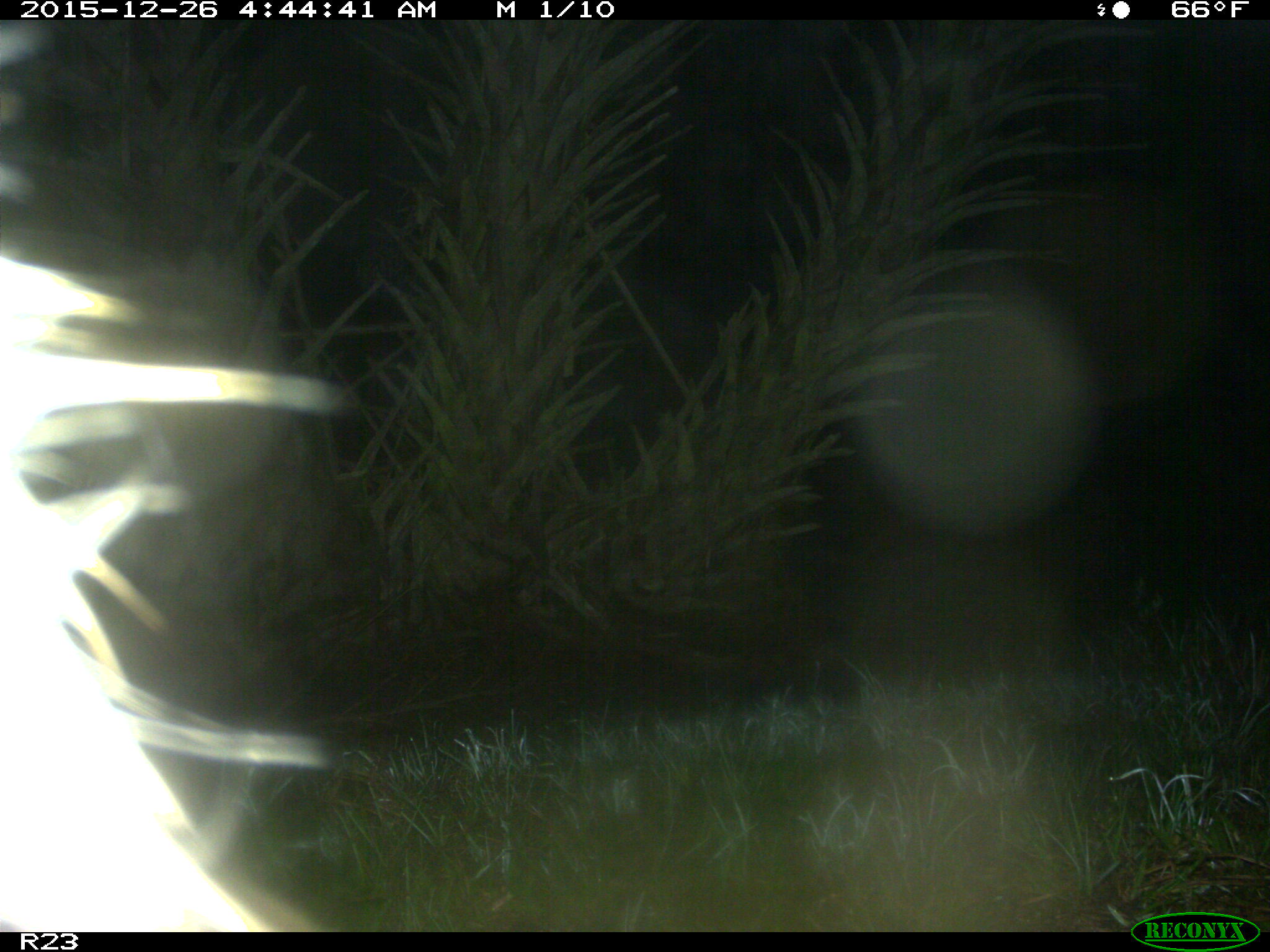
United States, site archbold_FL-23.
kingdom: Animalia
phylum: Chordata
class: Mammalia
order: Artiodactyla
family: Suidae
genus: Sus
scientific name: Sus scrofa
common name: wild boar